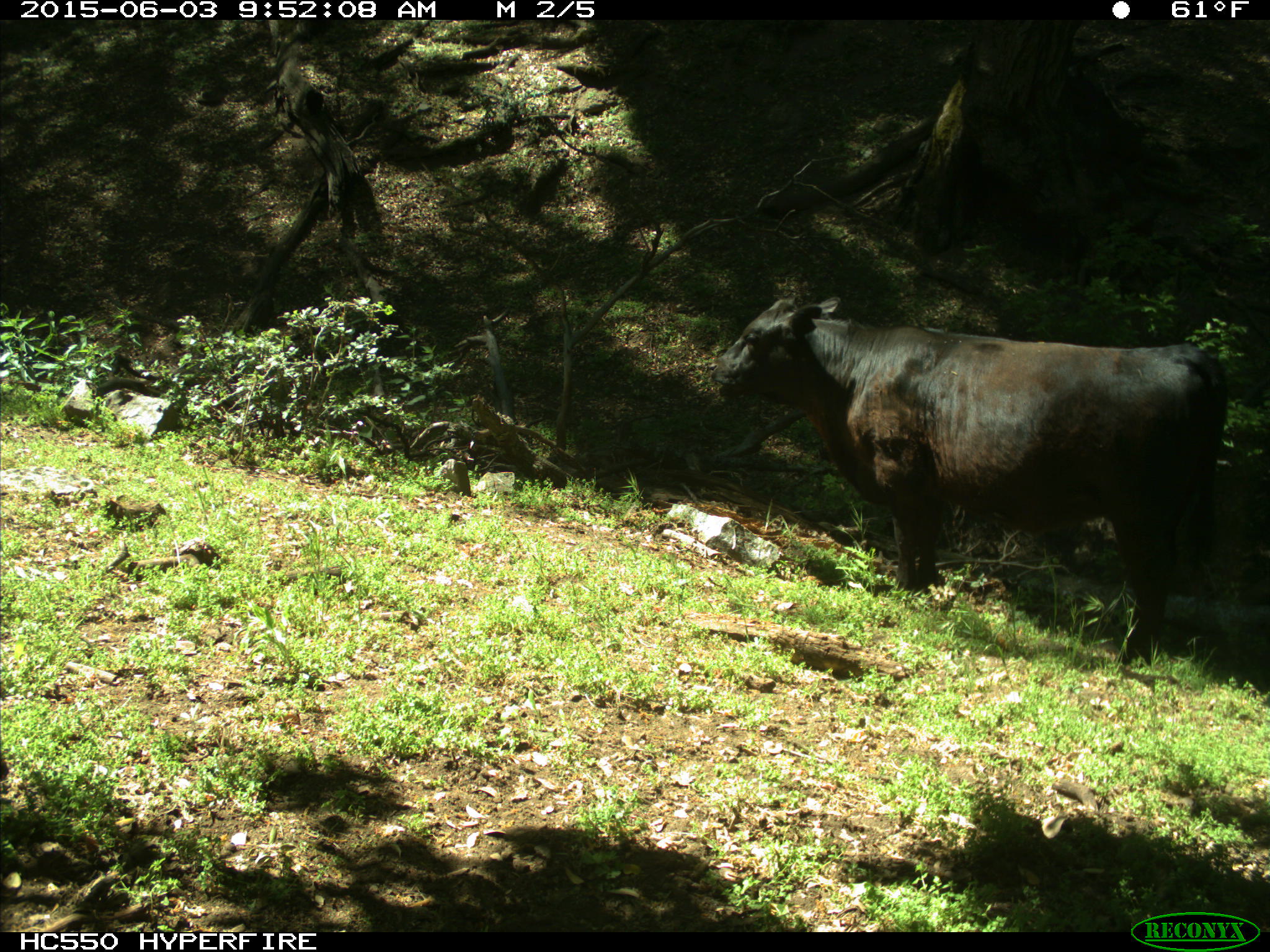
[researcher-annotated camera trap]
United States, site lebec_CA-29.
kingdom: Animalia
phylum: Chordata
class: Mammalia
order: Artiodactyla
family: Bovidae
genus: Bos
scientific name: Bos taurus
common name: domestic cow